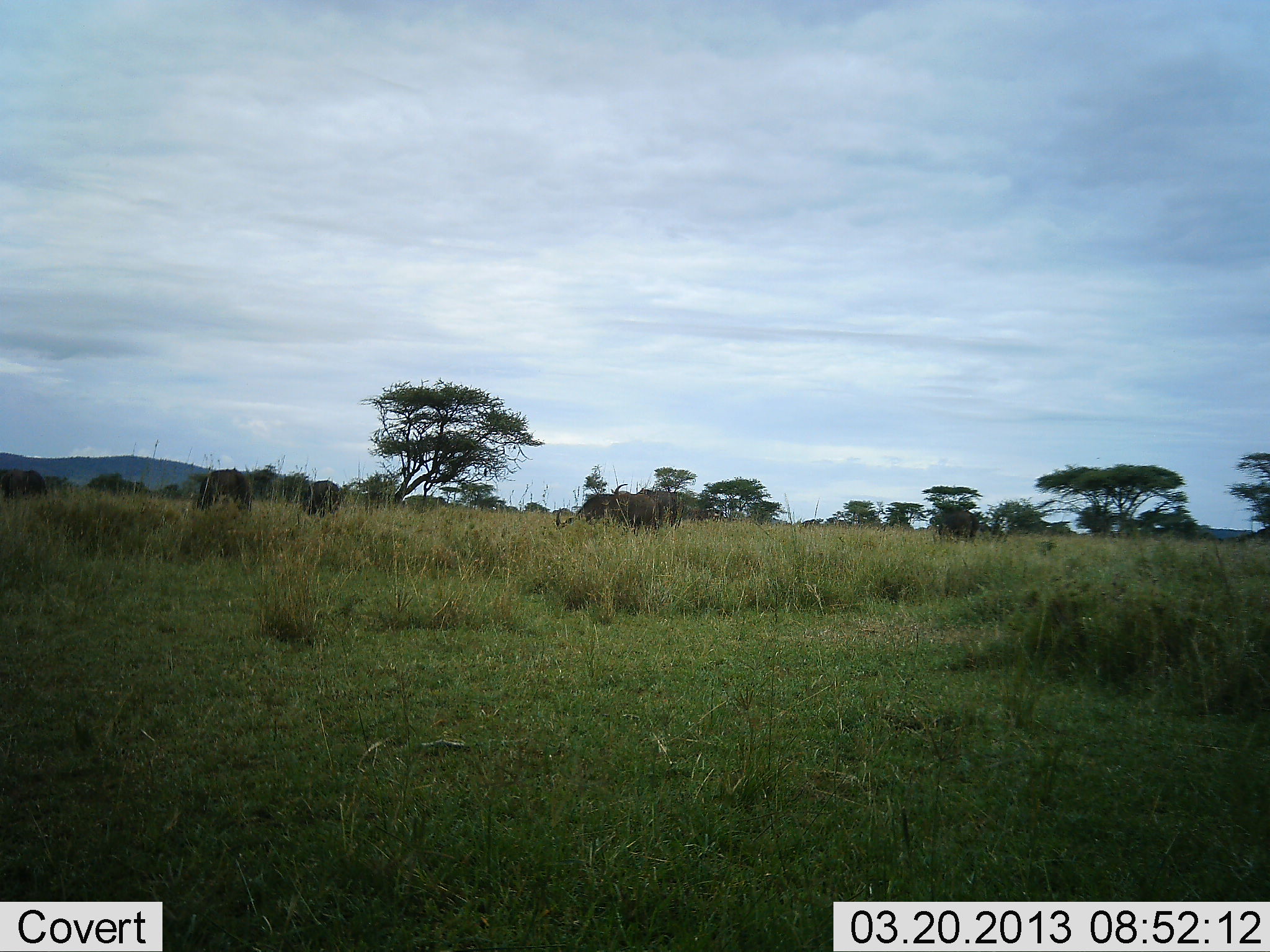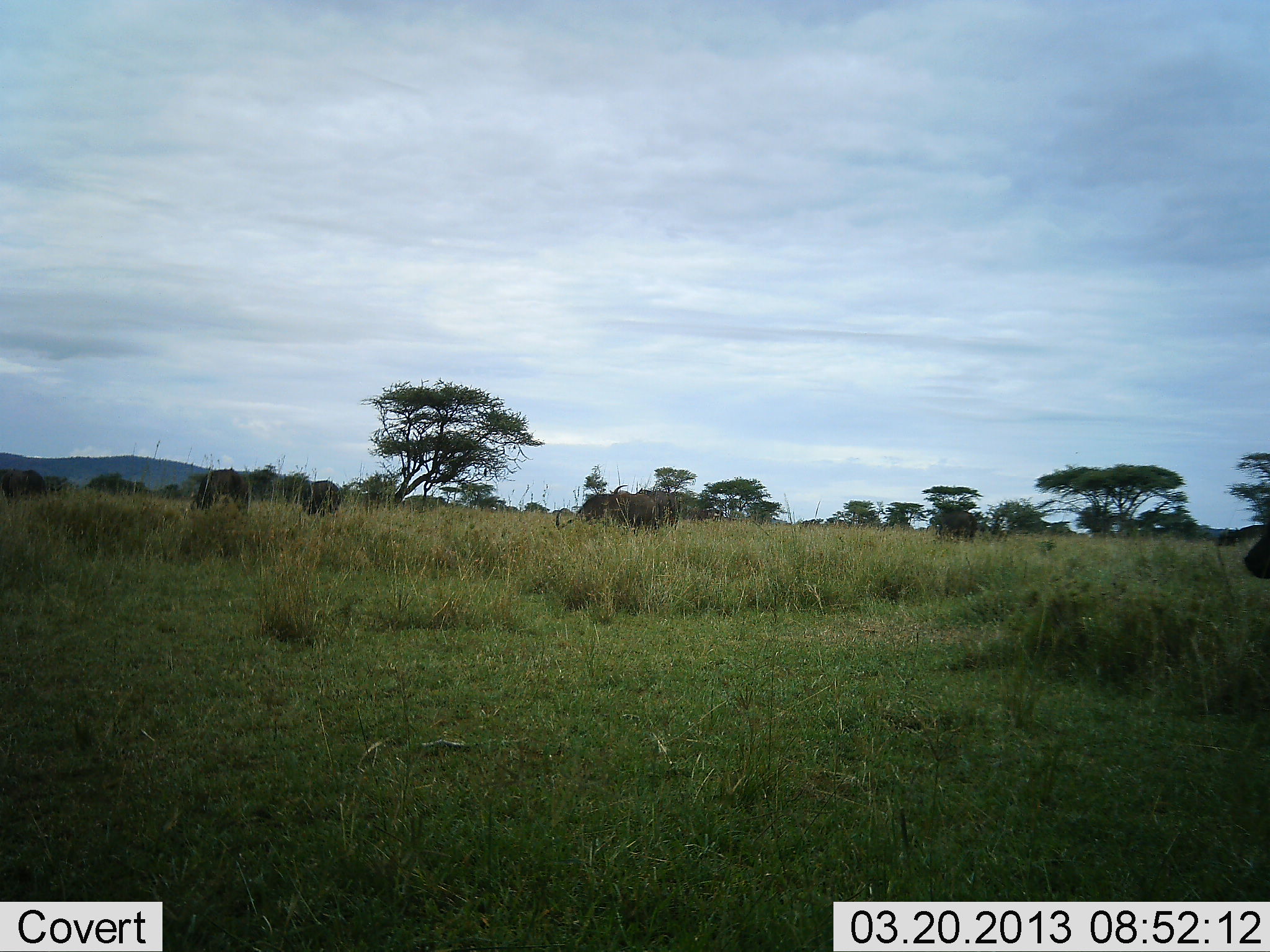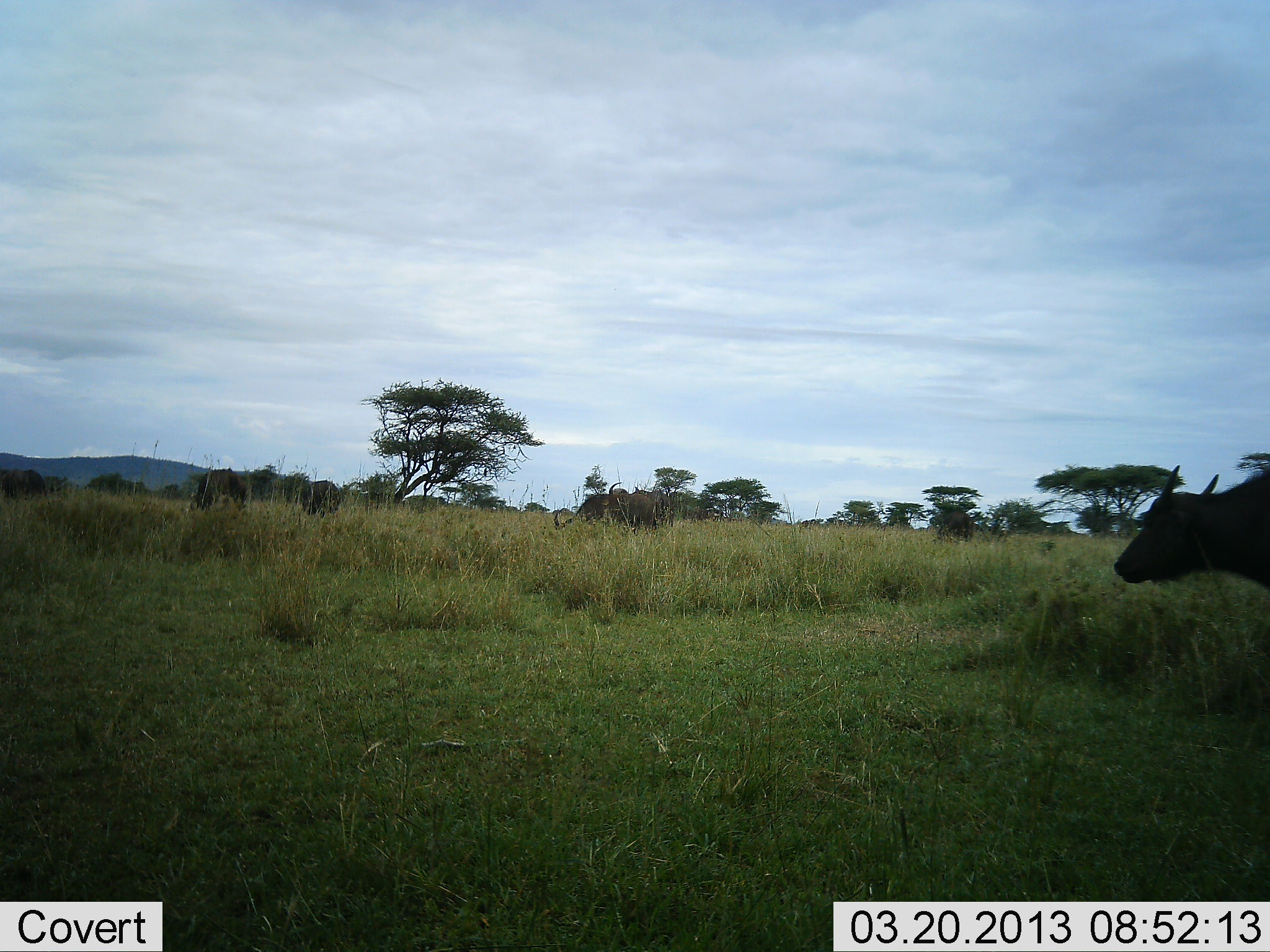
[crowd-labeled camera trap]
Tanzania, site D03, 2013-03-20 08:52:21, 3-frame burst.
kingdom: Animalia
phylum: Chordata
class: Mammalia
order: Artiodactyla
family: Bovidae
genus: Syncerus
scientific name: Syncerus caffer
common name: cape buffalo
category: buffalo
Buffalo (cape buffalo) (Syncerus caffer), count 5. Behavior (volunteer vote fractions): standing 37%, resting 0%, moving 83%, interacting 0%. Young present (vote fraction): 0%. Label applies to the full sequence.